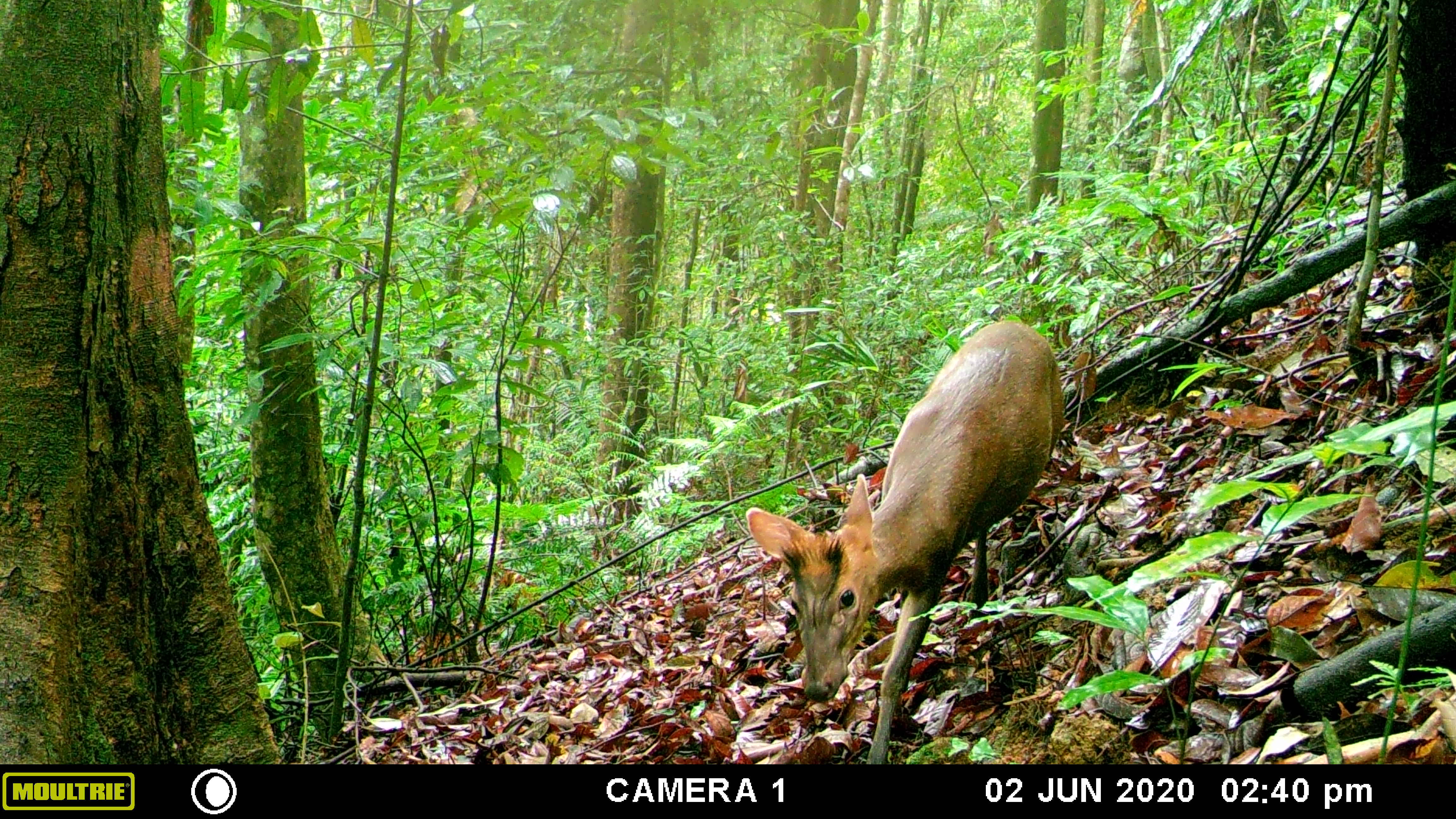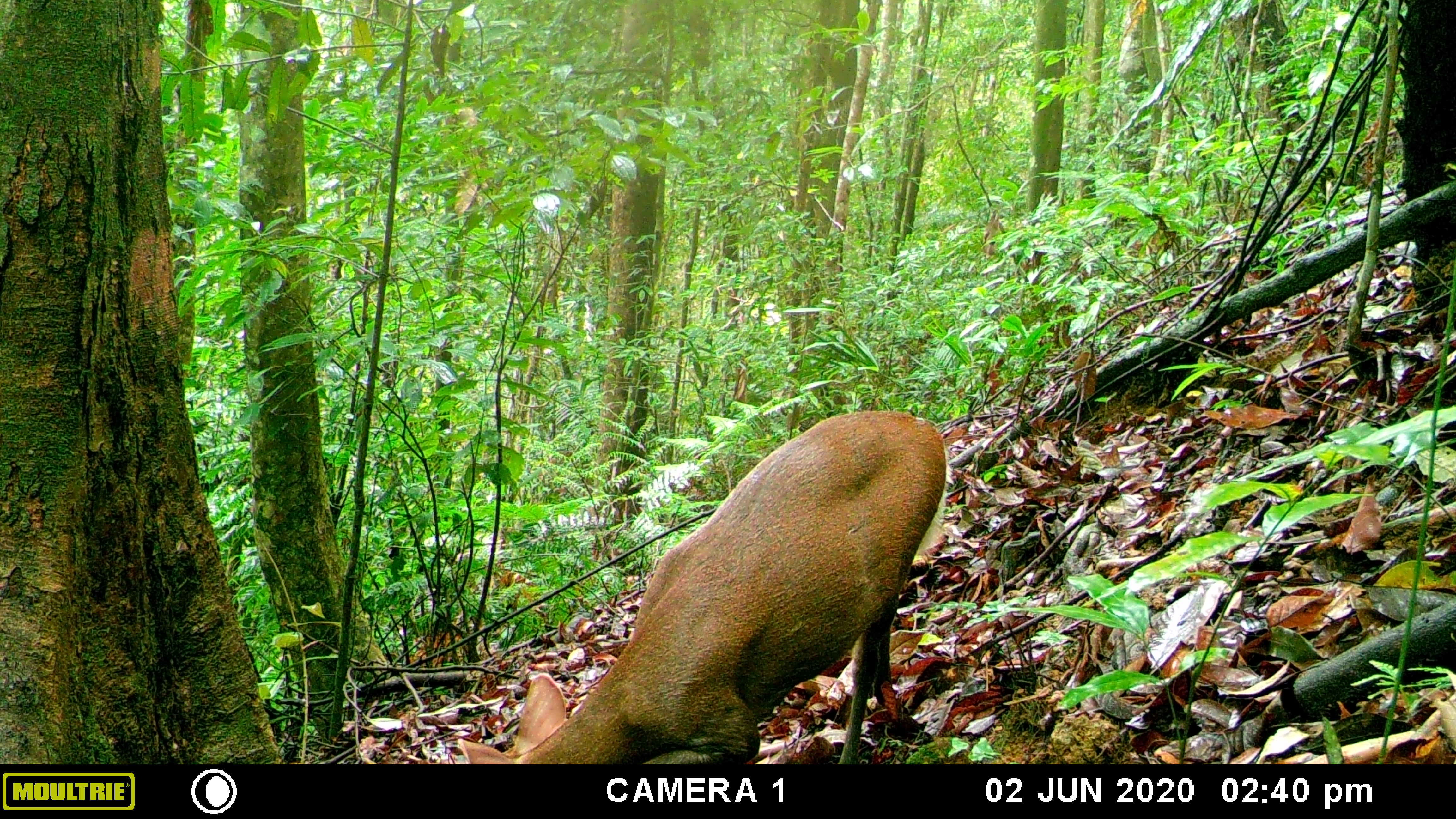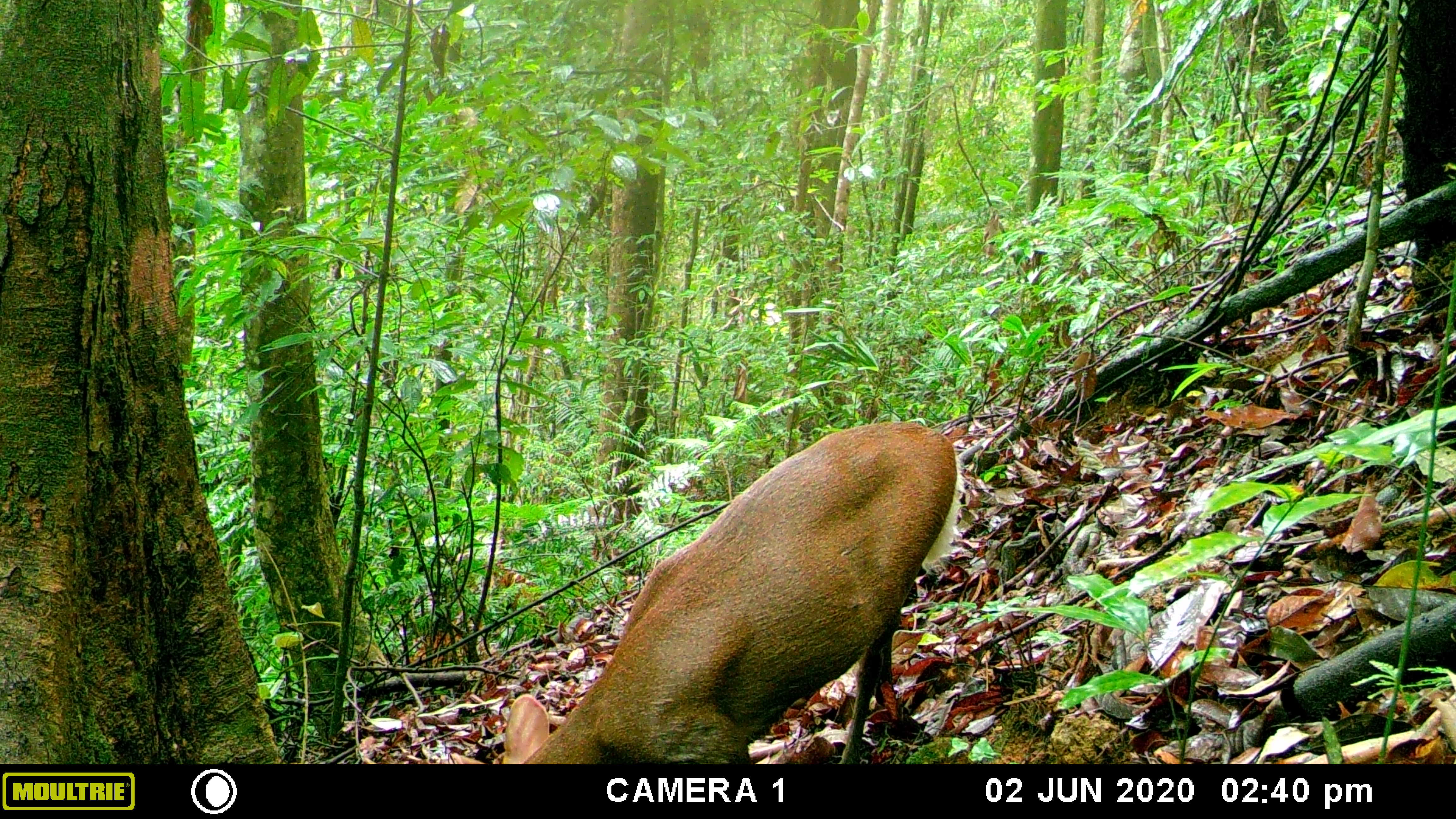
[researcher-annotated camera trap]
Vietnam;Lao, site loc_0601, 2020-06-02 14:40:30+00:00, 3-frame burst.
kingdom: Animalia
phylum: Chordata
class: Mammalia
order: Artiodactyla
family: Cervidae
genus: Muntiacus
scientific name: Muntiacus rooseveltorum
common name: roosevelt's muntjac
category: roosevelts muntjac group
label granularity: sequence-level